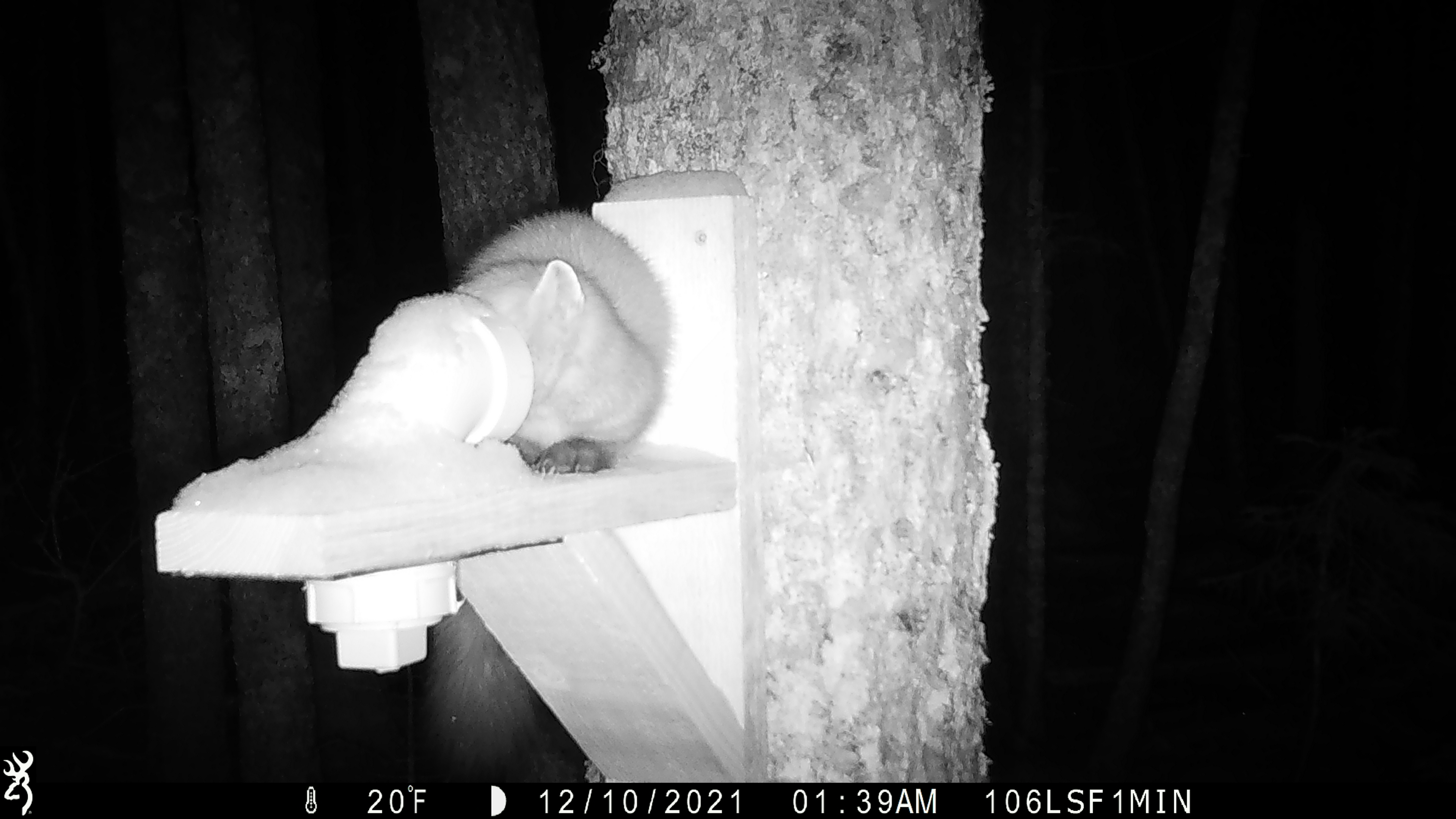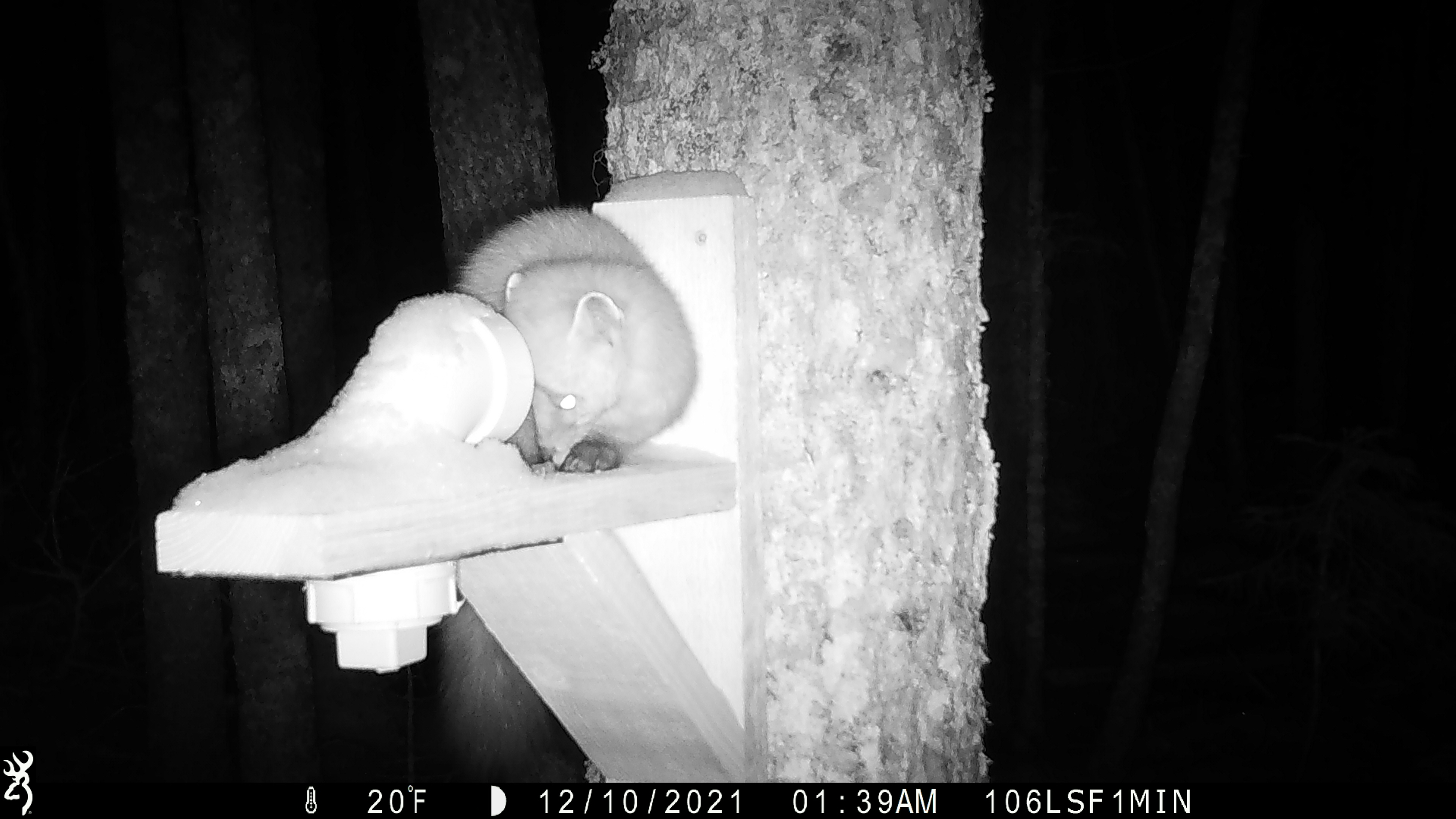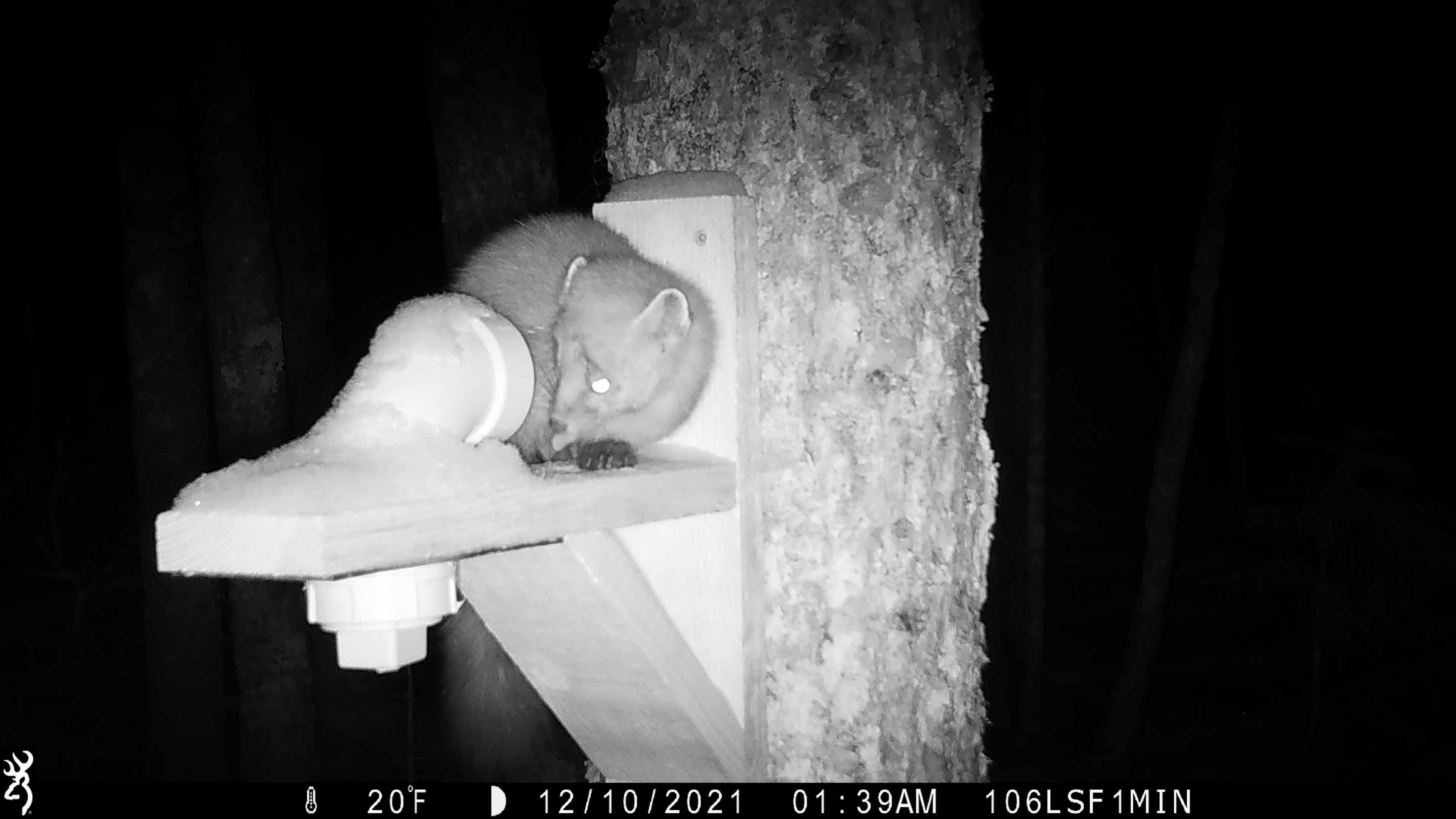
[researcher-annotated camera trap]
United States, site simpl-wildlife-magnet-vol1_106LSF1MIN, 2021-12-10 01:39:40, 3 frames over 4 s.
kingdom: Animalia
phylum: Chordata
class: Mammalia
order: Carnivora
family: Mustelidae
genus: Martes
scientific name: Martes americana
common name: american marten